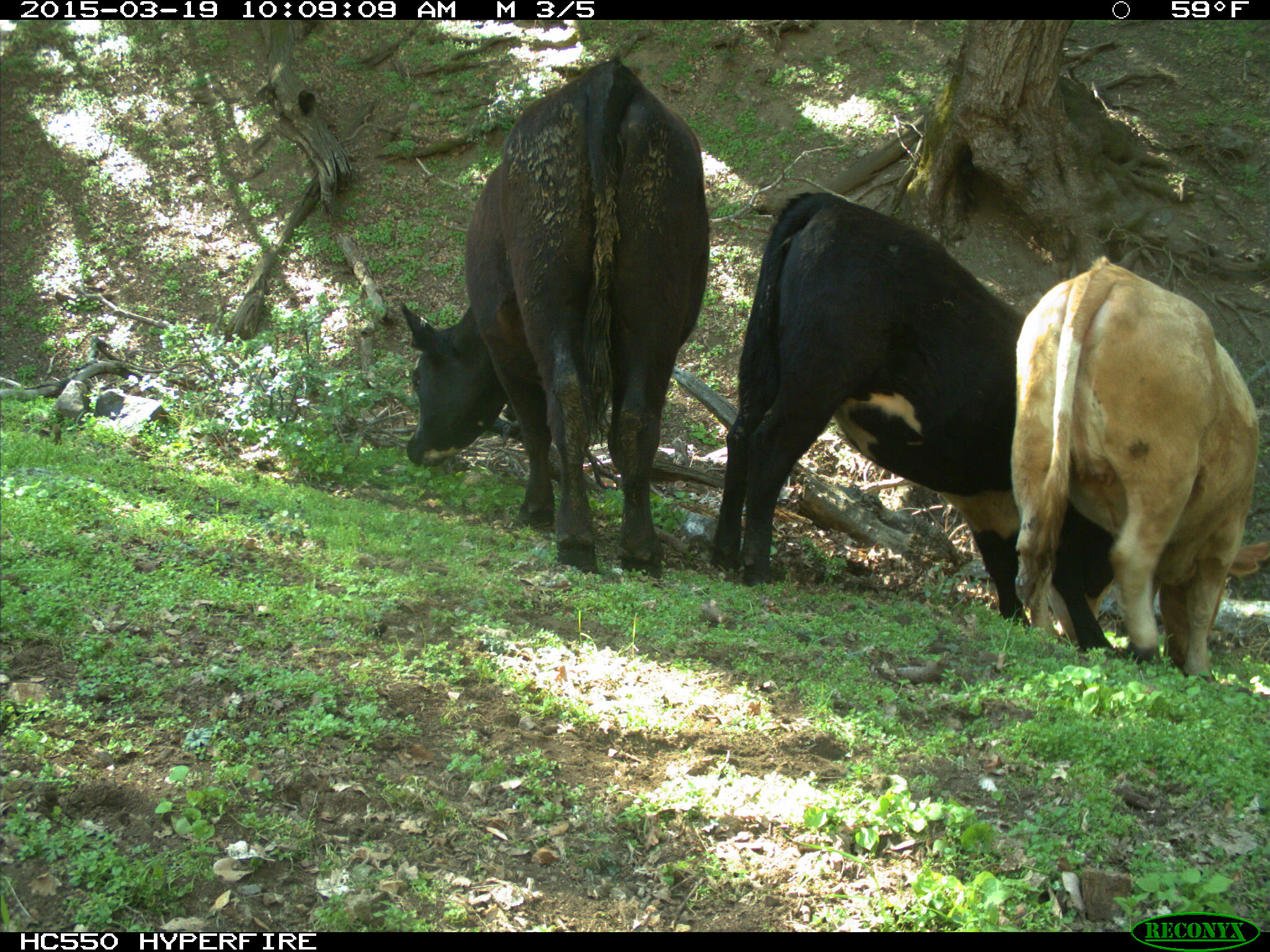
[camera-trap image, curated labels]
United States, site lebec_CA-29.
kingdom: Animalia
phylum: Chordata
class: Mammalia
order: Artiodactyla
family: Bovidae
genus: Bos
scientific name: Bos taurus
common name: domestic cow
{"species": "Bos taurus (domestic cow)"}